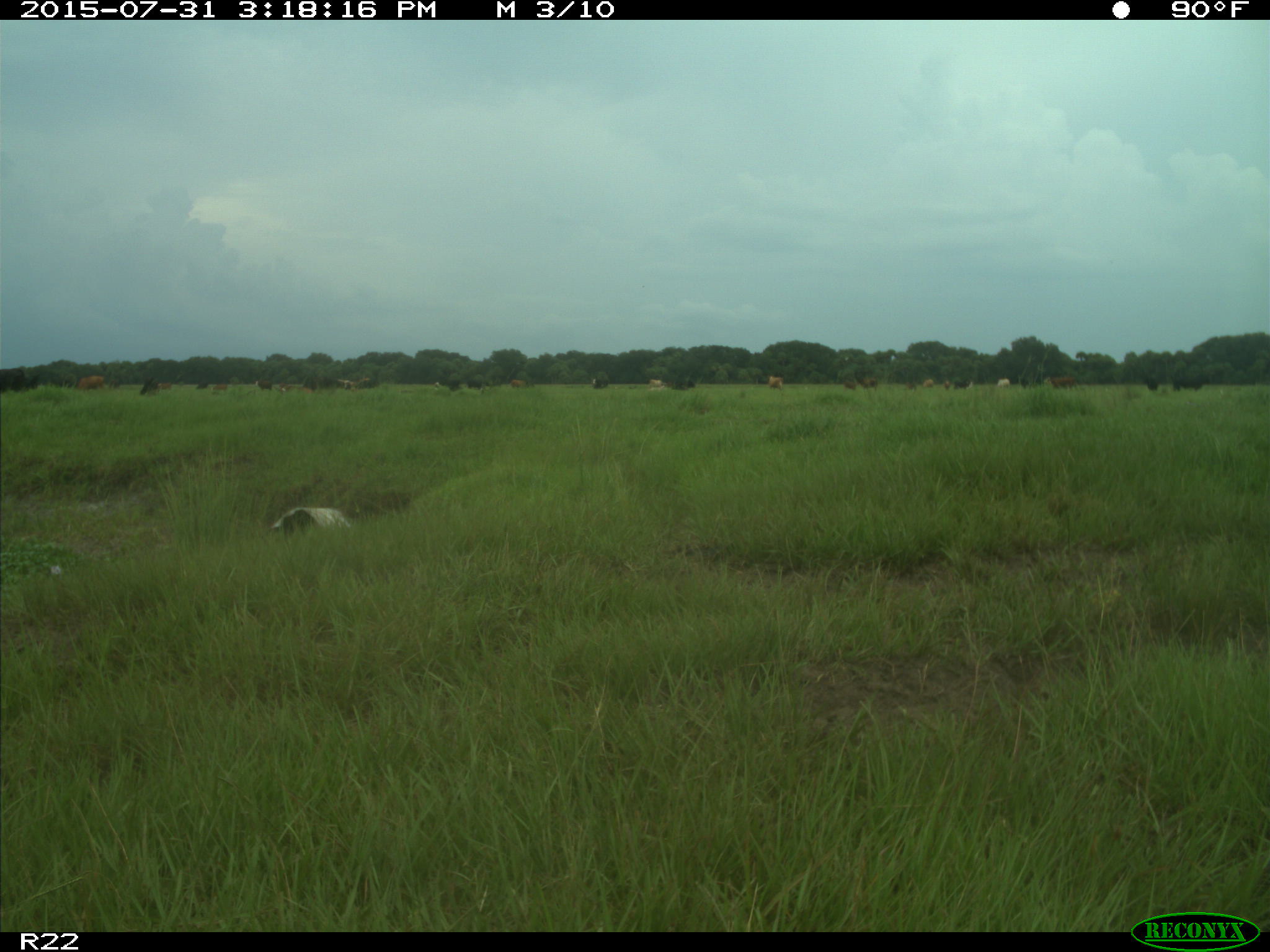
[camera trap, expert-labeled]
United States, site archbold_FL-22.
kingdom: Animalia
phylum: Chordata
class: Mammalia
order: Artiodactyla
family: Bovidae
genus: Bos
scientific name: Bos taurus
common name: domestic cow